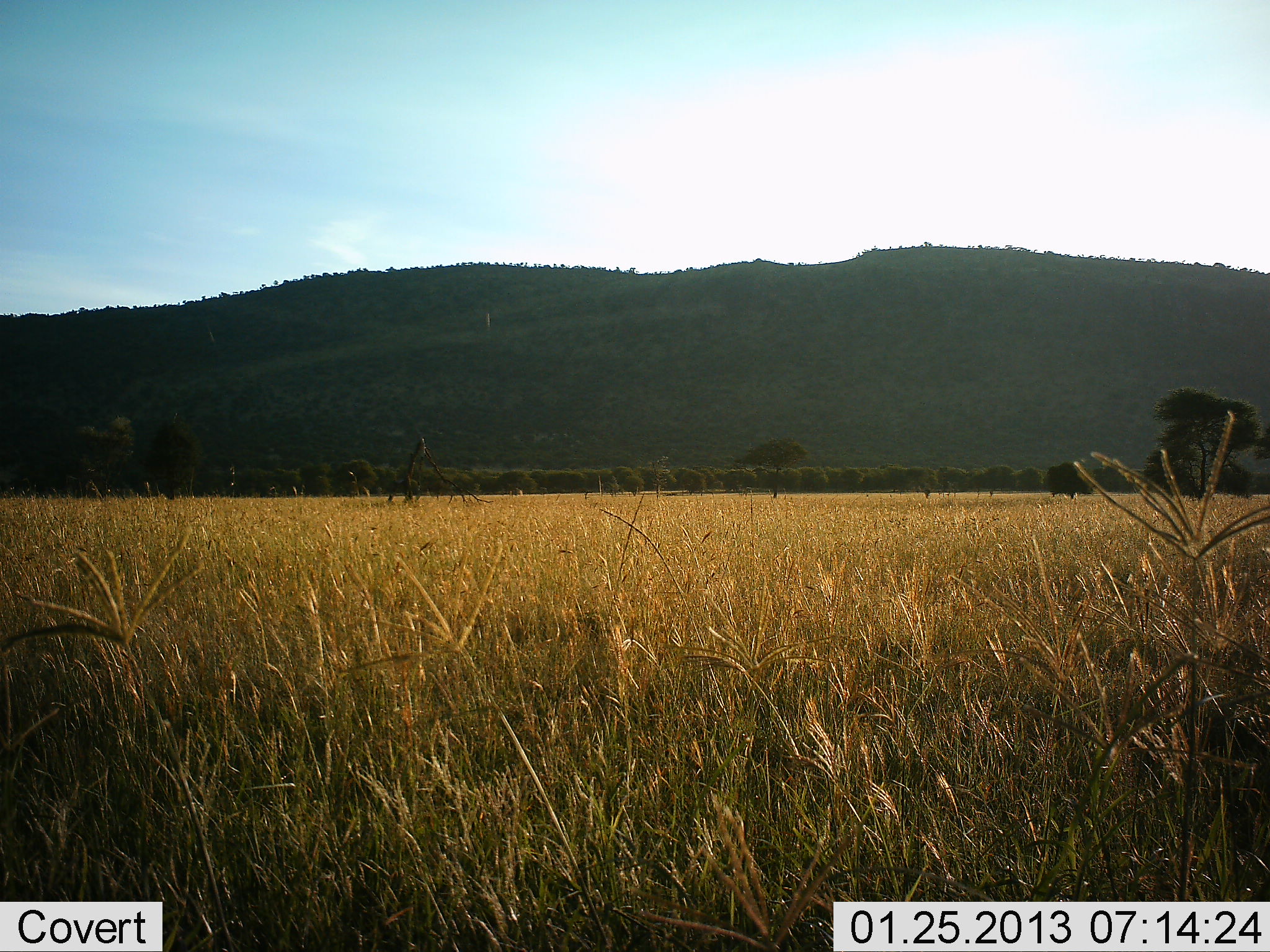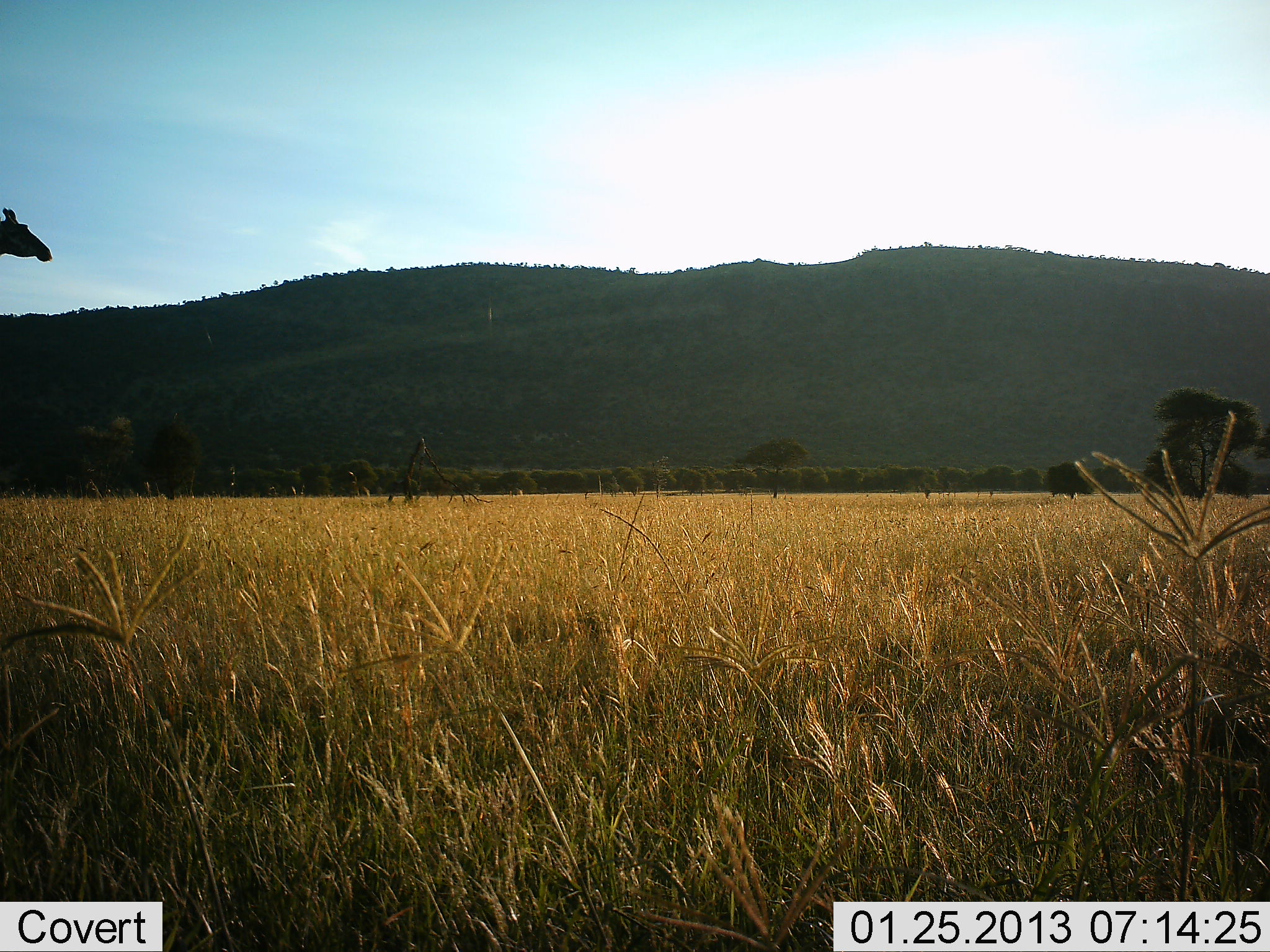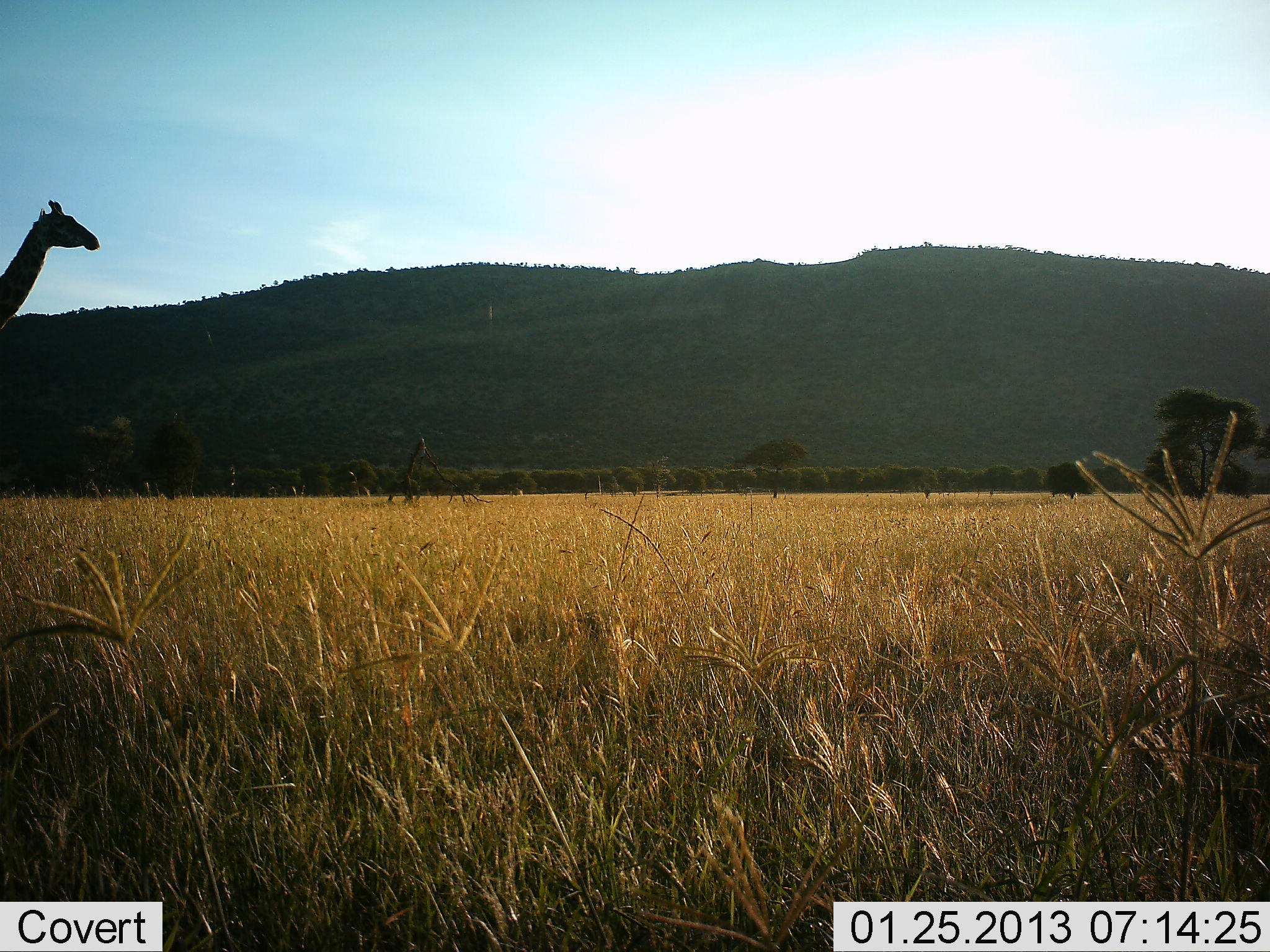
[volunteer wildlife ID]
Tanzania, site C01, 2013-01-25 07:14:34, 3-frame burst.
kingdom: Animalia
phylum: Chordata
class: Mammalia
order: Artiodactyla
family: Giraffidae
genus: Giraffa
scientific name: Giraffa camelopardalis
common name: giraffe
Giraffe (Giraffa camelopardalis), count 1. Behavior (volunteer vote fractions): standing 7%, resting 0%, moving 100%, interacting 0%. Young present (vote fraction): 0%. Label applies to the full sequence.